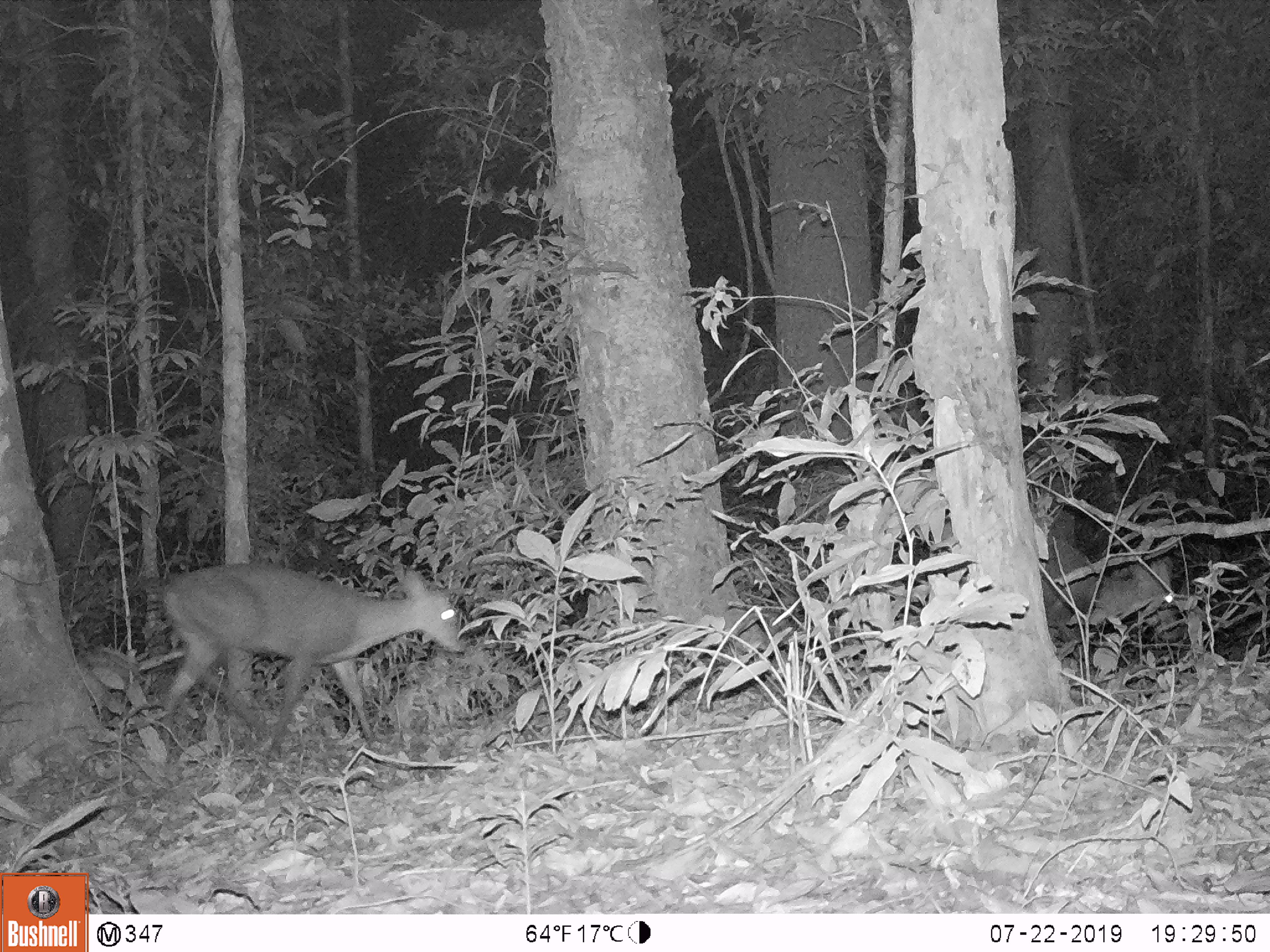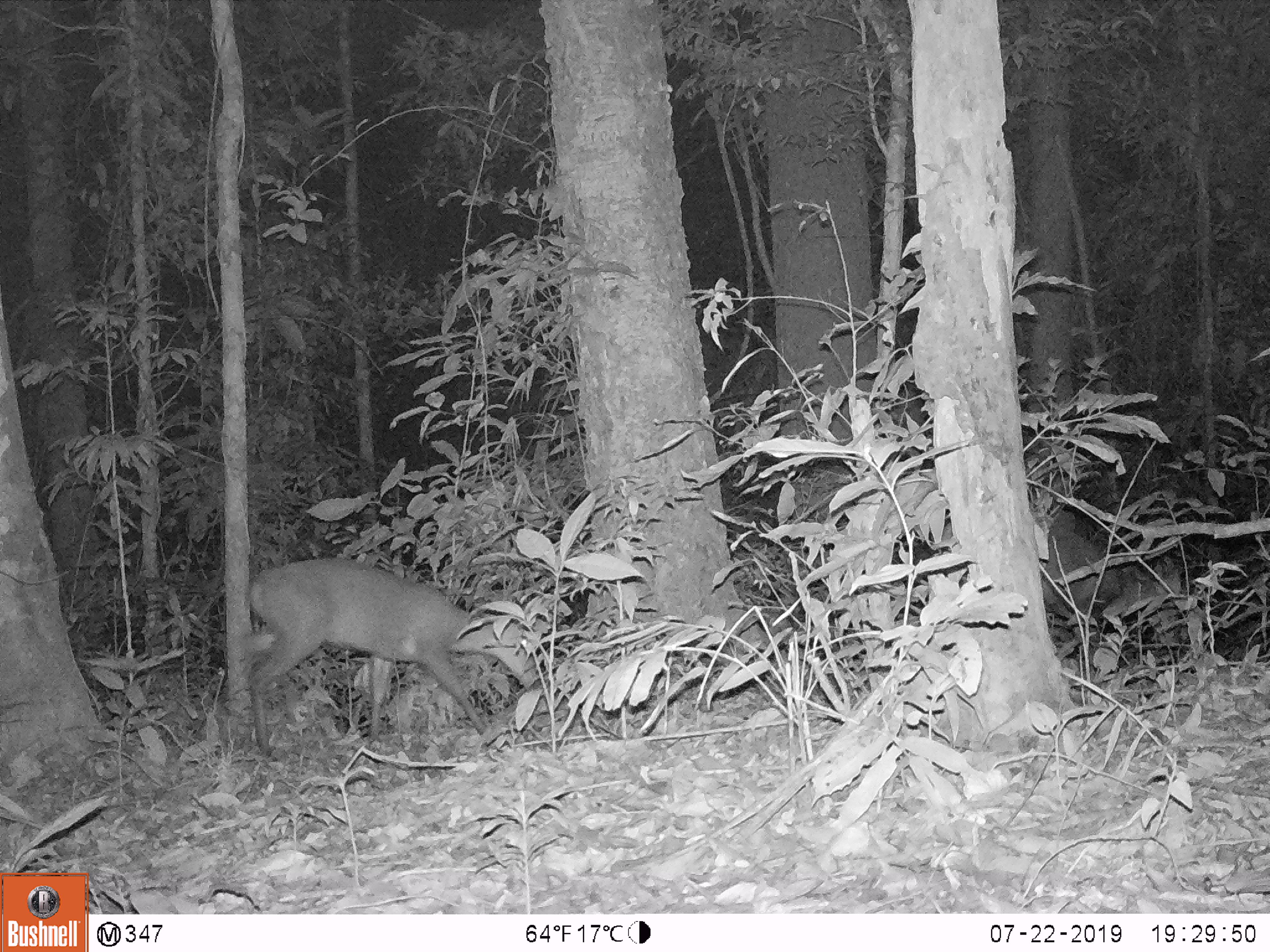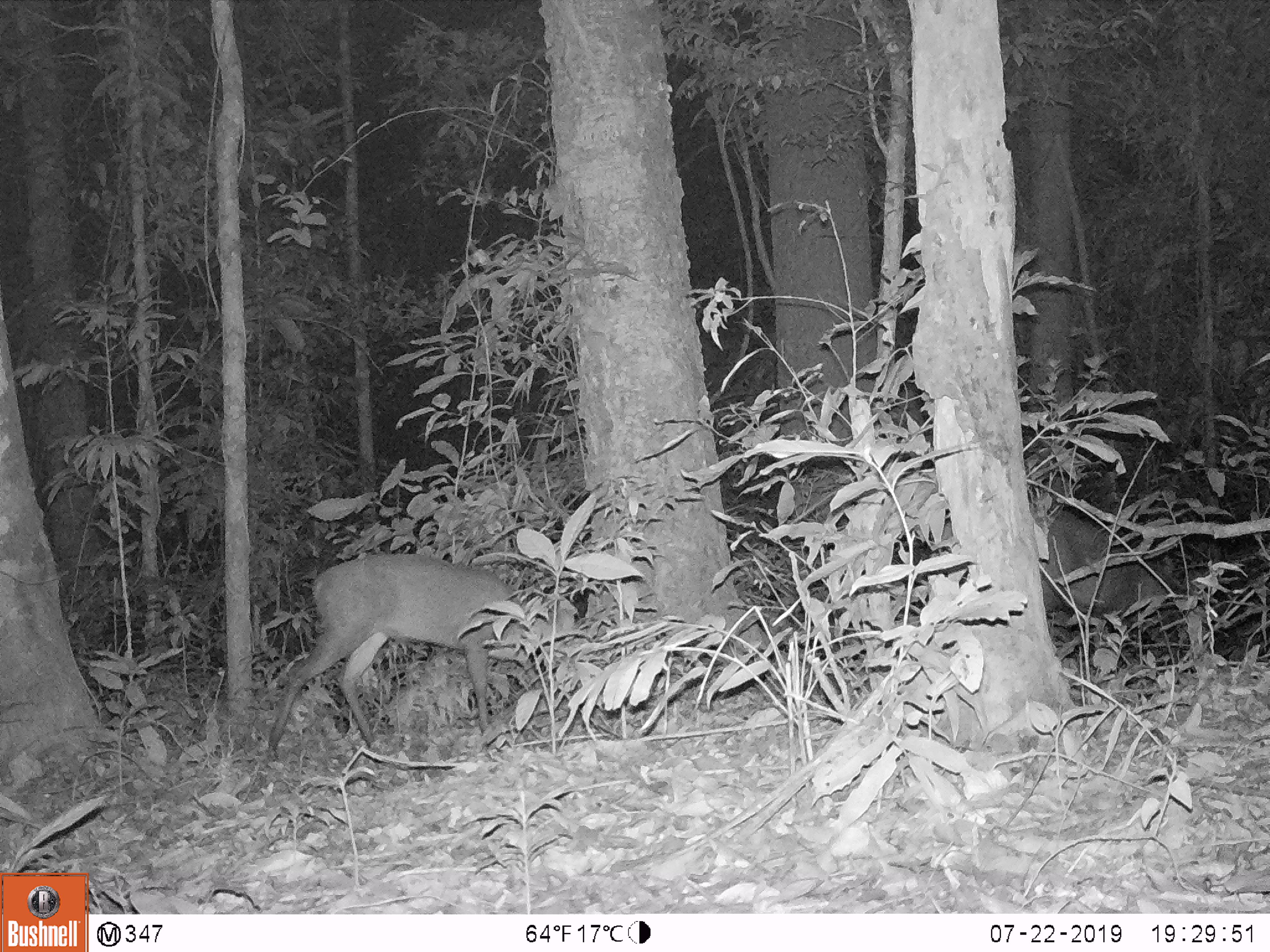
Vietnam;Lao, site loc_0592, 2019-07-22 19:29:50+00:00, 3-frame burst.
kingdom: Animalia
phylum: Chordata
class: Mammalia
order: Artiodactyla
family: Cervidae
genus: Muntiacus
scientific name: Muntiacus rooseveltorum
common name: roosevelt's muntjac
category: roosevelts muntjac group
Roosevelts muntjac group (roosevelt's muntjac) (Muntiacus rooseveltorum). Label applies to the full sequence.